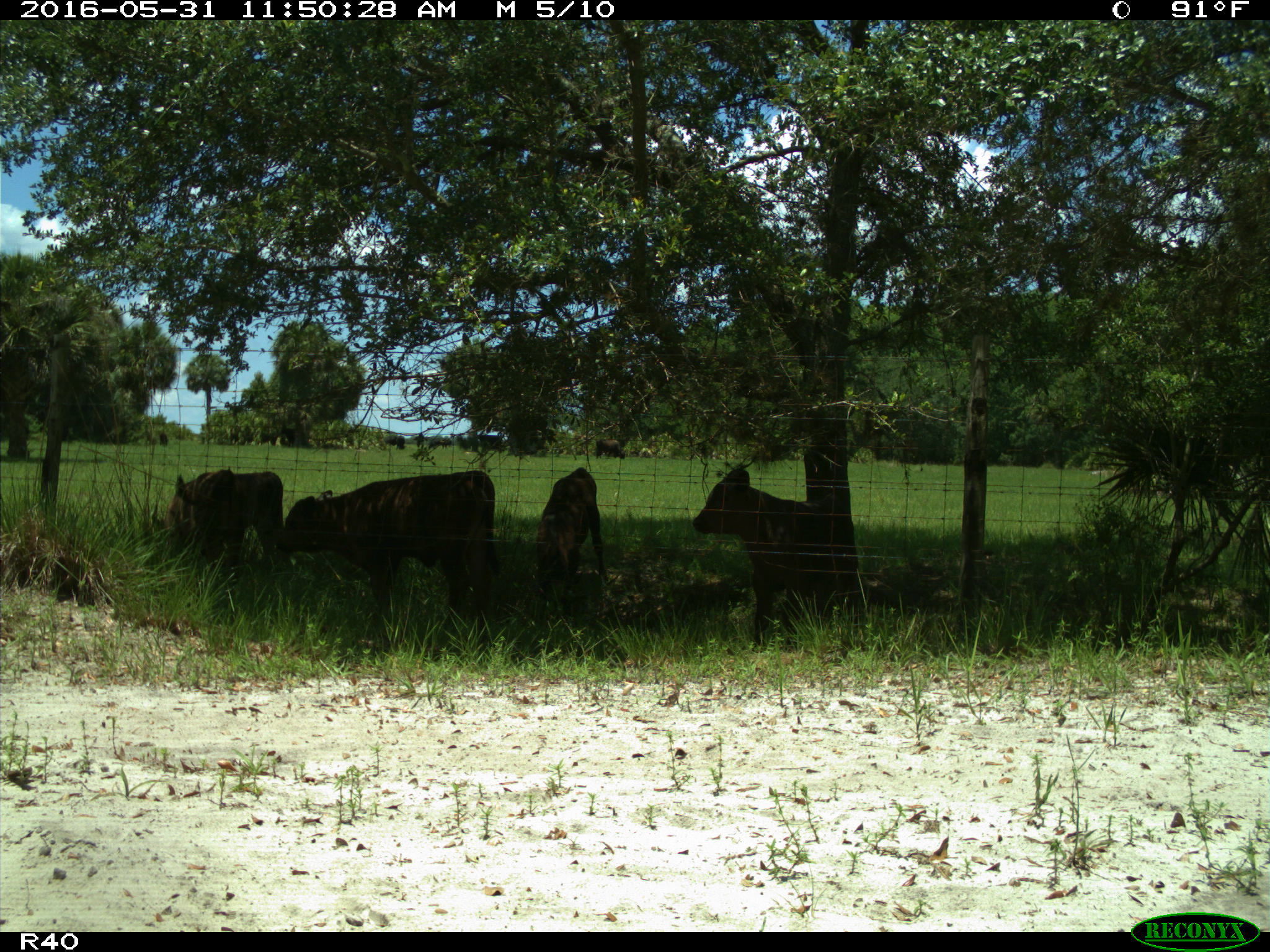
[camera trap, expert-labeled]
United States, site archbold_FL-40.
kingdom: Animalia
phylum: Chordata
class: Mammalia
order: Artiodactyla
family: Bovidae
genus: Bos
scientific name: Bos taurus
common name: domestic cow